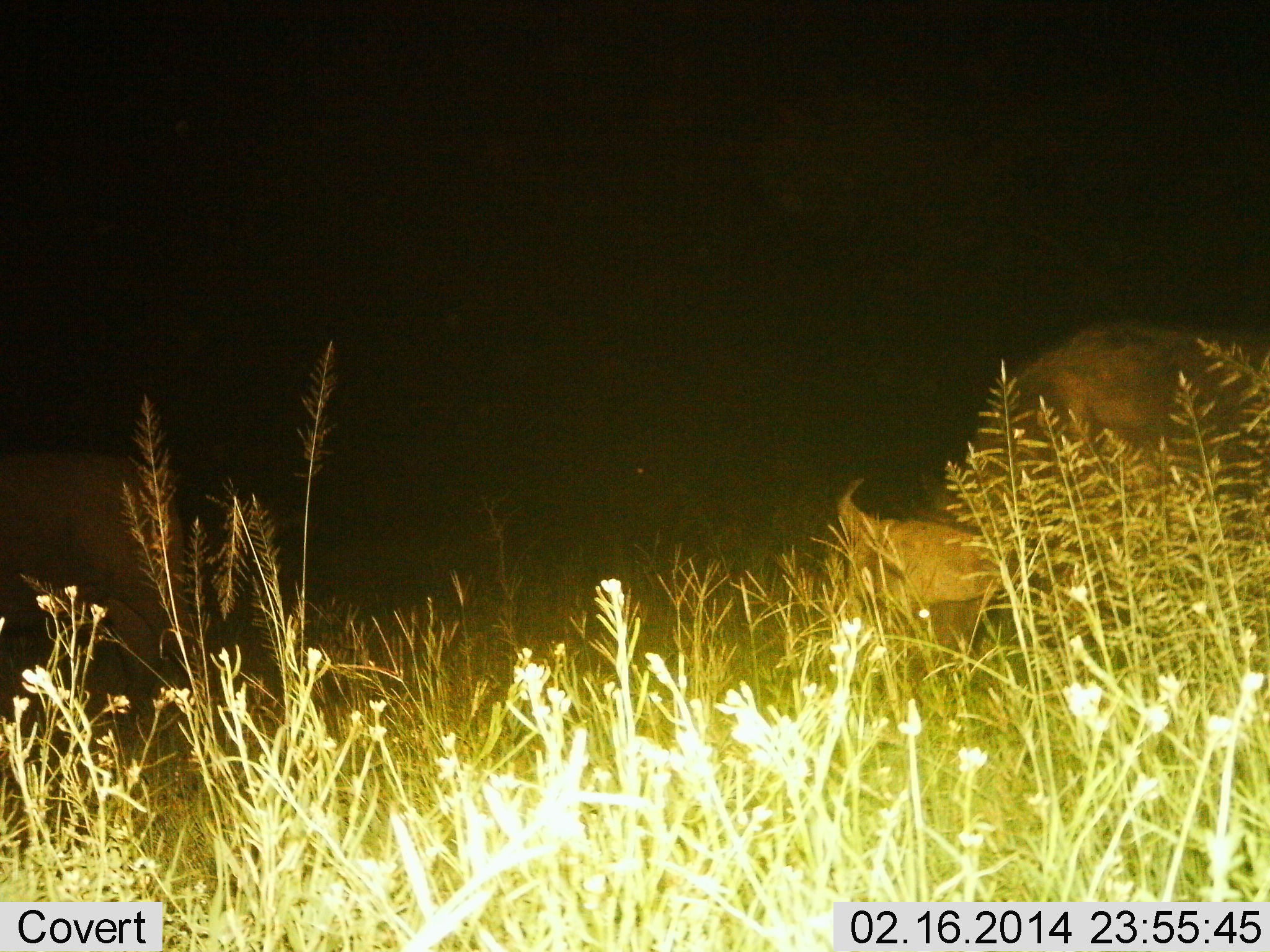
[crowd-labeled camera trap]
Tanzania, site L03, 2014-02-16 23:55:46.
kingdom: Animalia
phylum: Chordata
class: Mammalia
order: Artiodactyla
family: Bovidae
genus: Syncerus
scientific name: Syncerus caffer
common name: cape buffalo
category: buffalo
Buffalo (cape buffalo) (Syncerus caffer), count 2. Behavior (volunteer vote fractions): standing 40%, resting 0%, moving 0%, interacting 0%. Young present (vote fraction): 0%. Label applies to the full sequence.